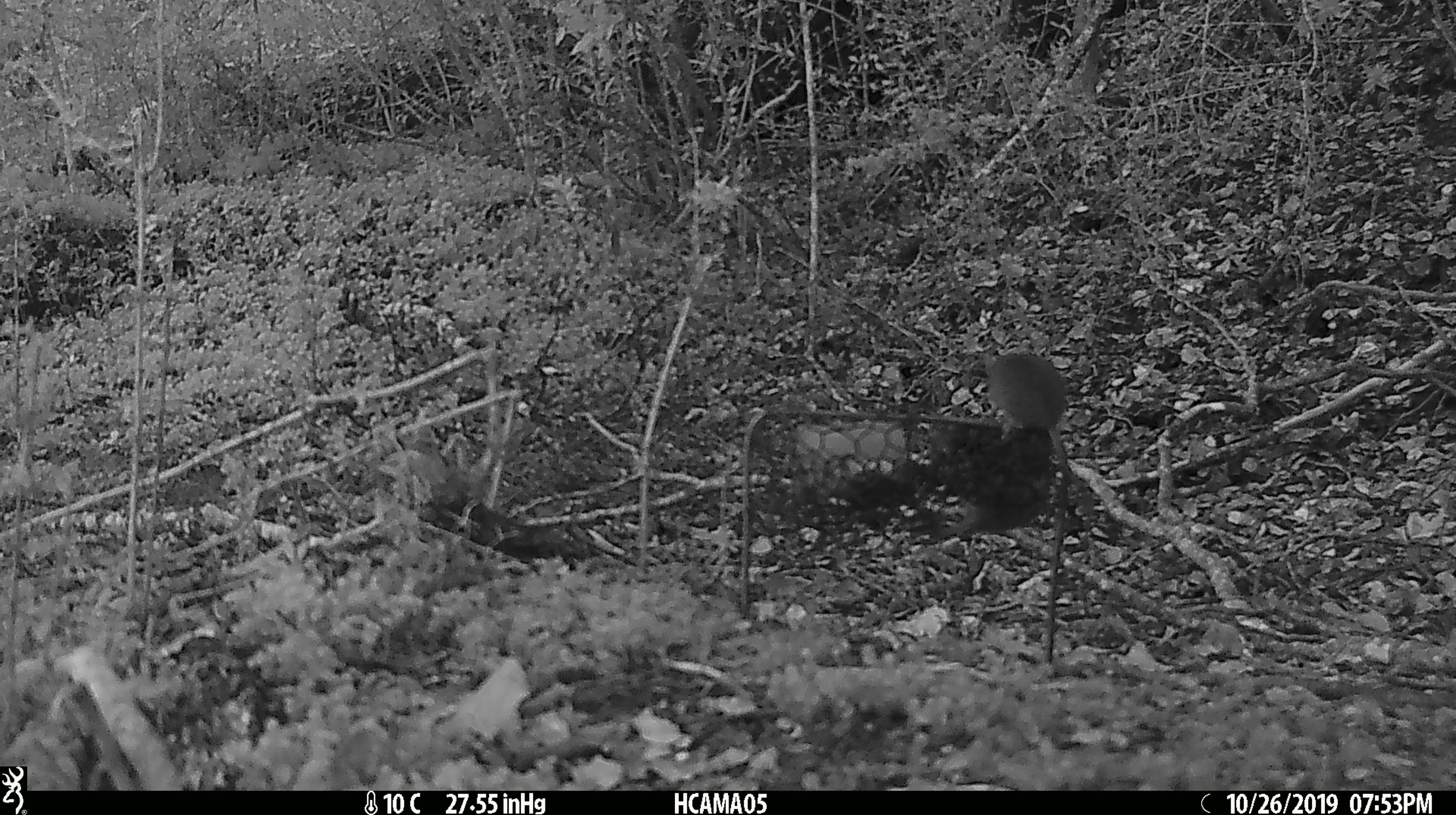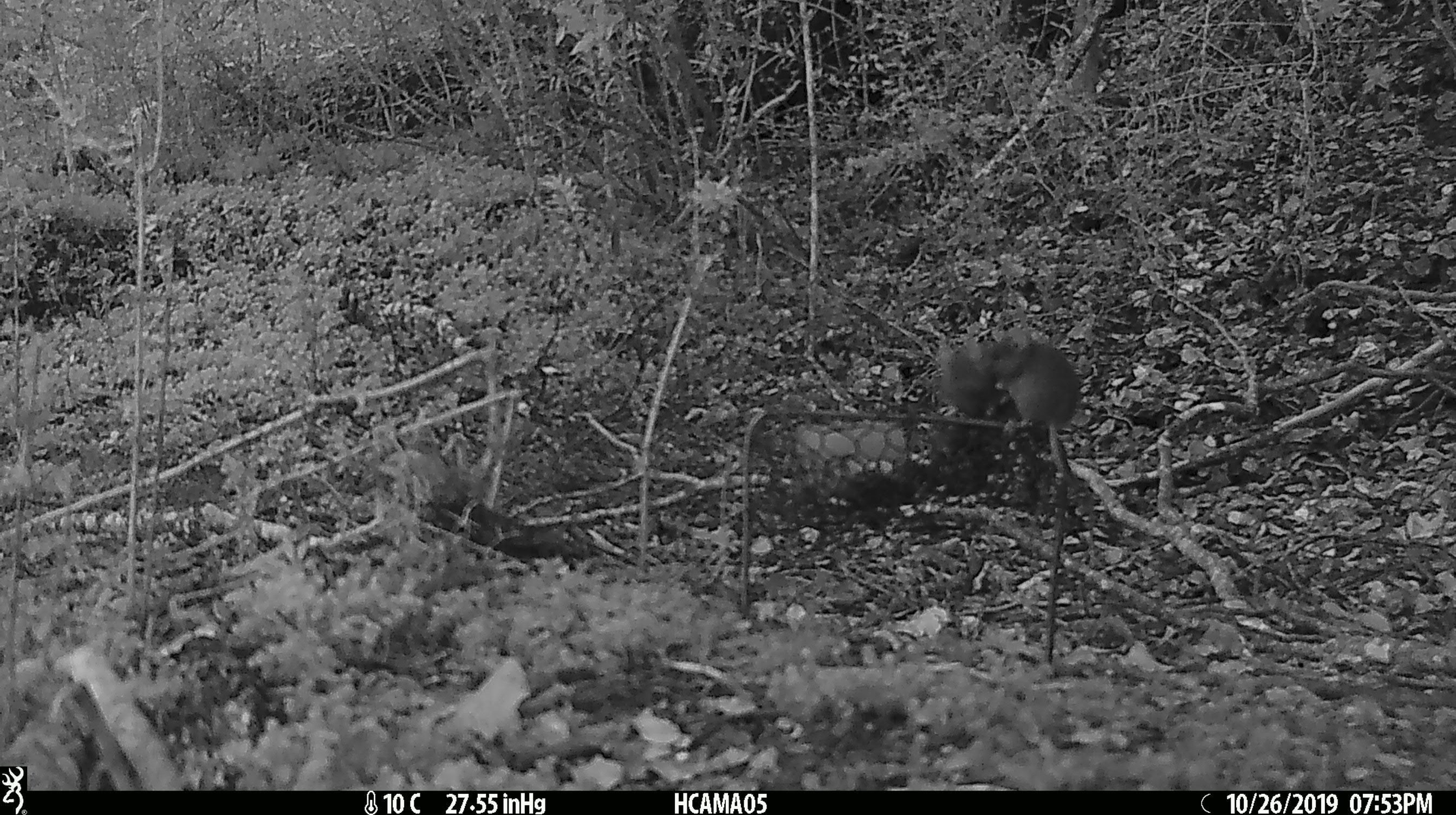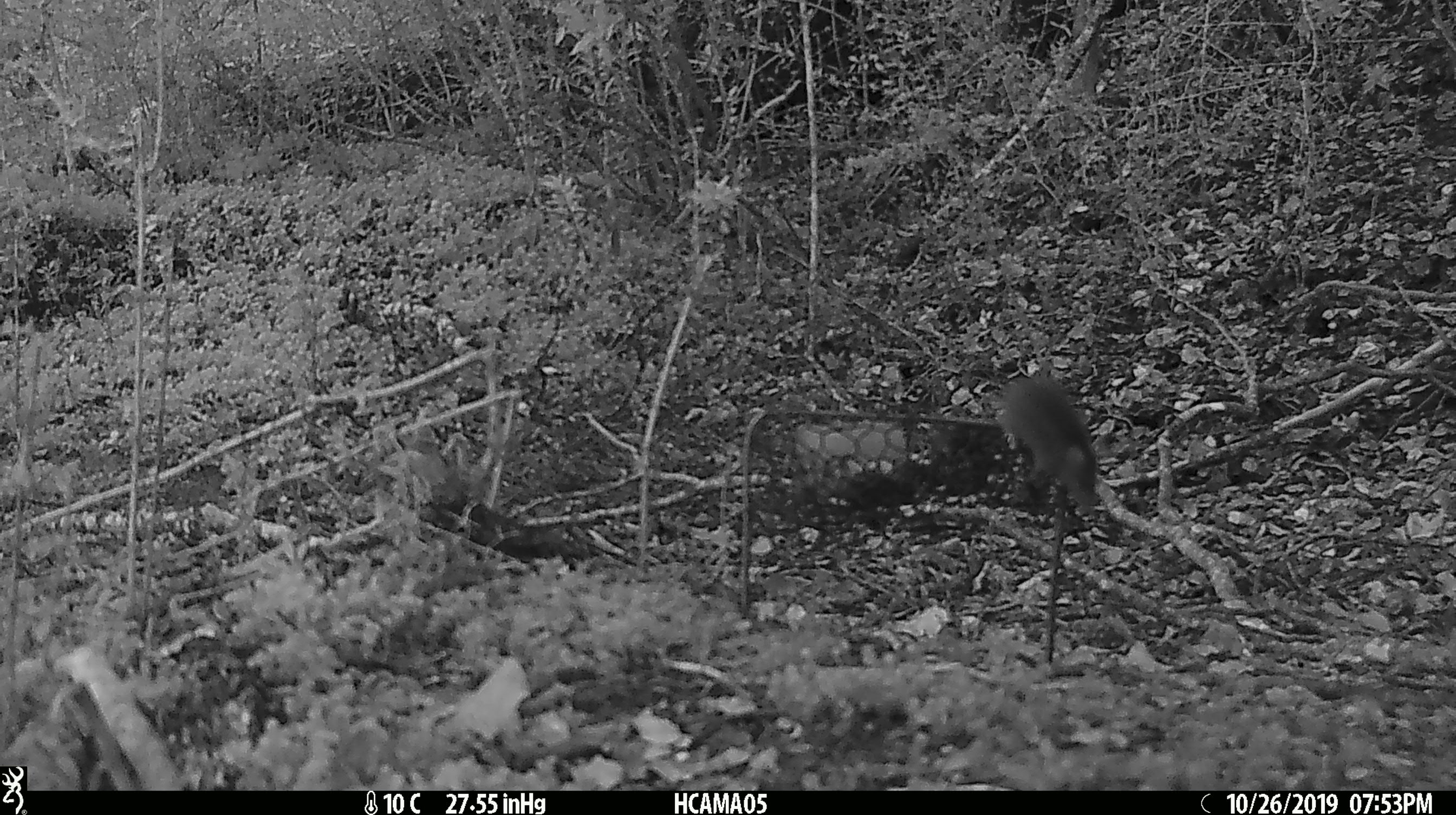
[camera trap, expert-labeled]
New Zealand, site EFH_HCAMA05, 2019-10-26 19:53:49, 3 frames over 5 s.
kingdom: Animalia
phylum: Chordata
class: Mammalia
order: Rodentia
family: Muridae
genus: Mus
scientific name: Mus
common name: mouse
Mouse (Mus).